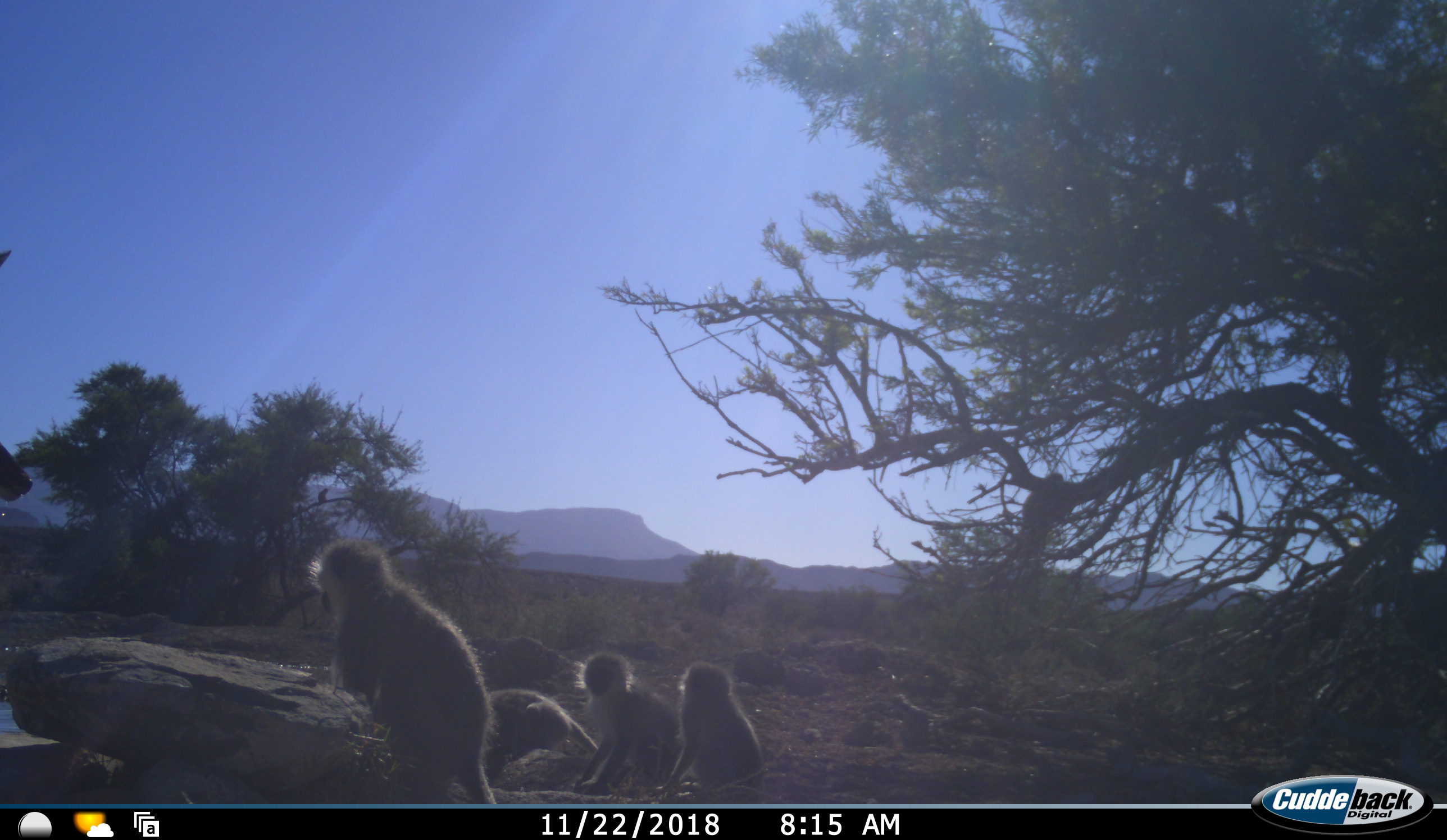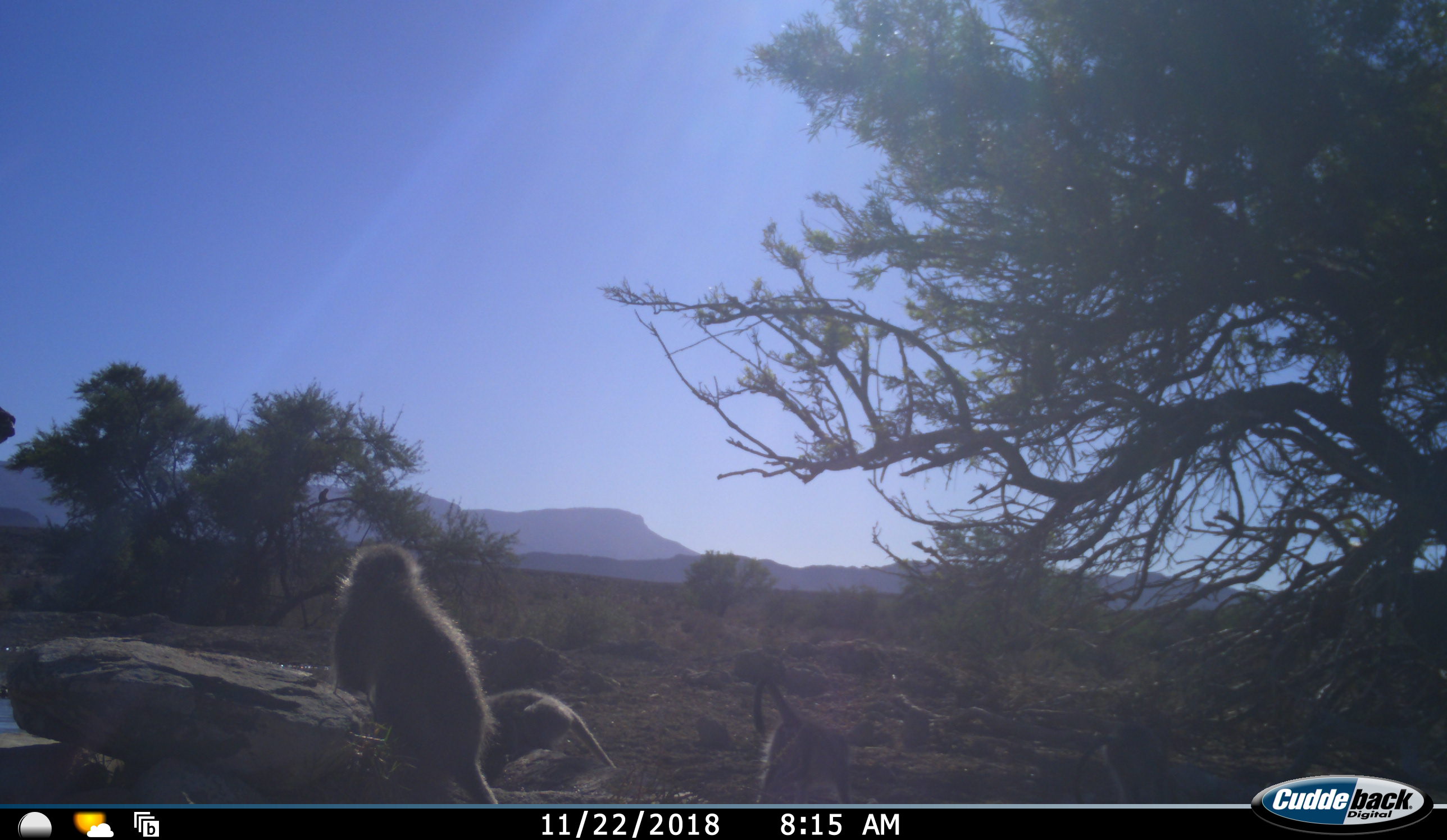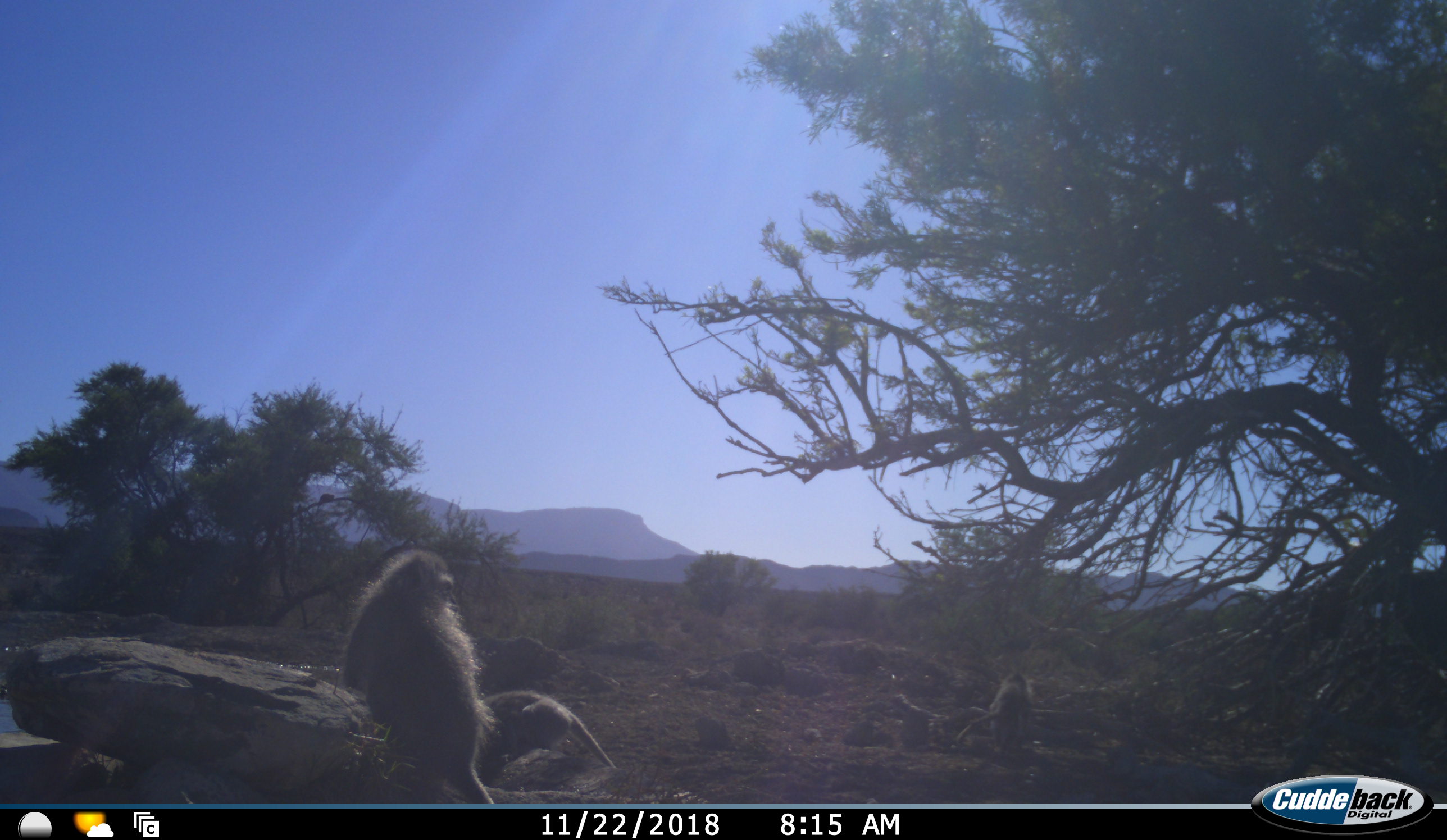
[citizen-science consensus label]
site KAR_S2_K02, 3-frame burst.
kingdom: Animalia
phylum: Chordata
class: Mammalia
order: Artiodactyla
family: Bovidae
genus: Tragelaphus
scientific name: Tragelaphus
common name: kudu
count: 1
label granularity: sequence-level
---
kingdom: Animalia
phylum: Chordata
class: Mammalia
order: Primates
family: Cercopithecidae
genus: Chlorocebus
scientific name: Chlorocebus pygerythrus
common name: vervet monkey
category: monkeyvervet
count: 5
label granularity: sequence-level